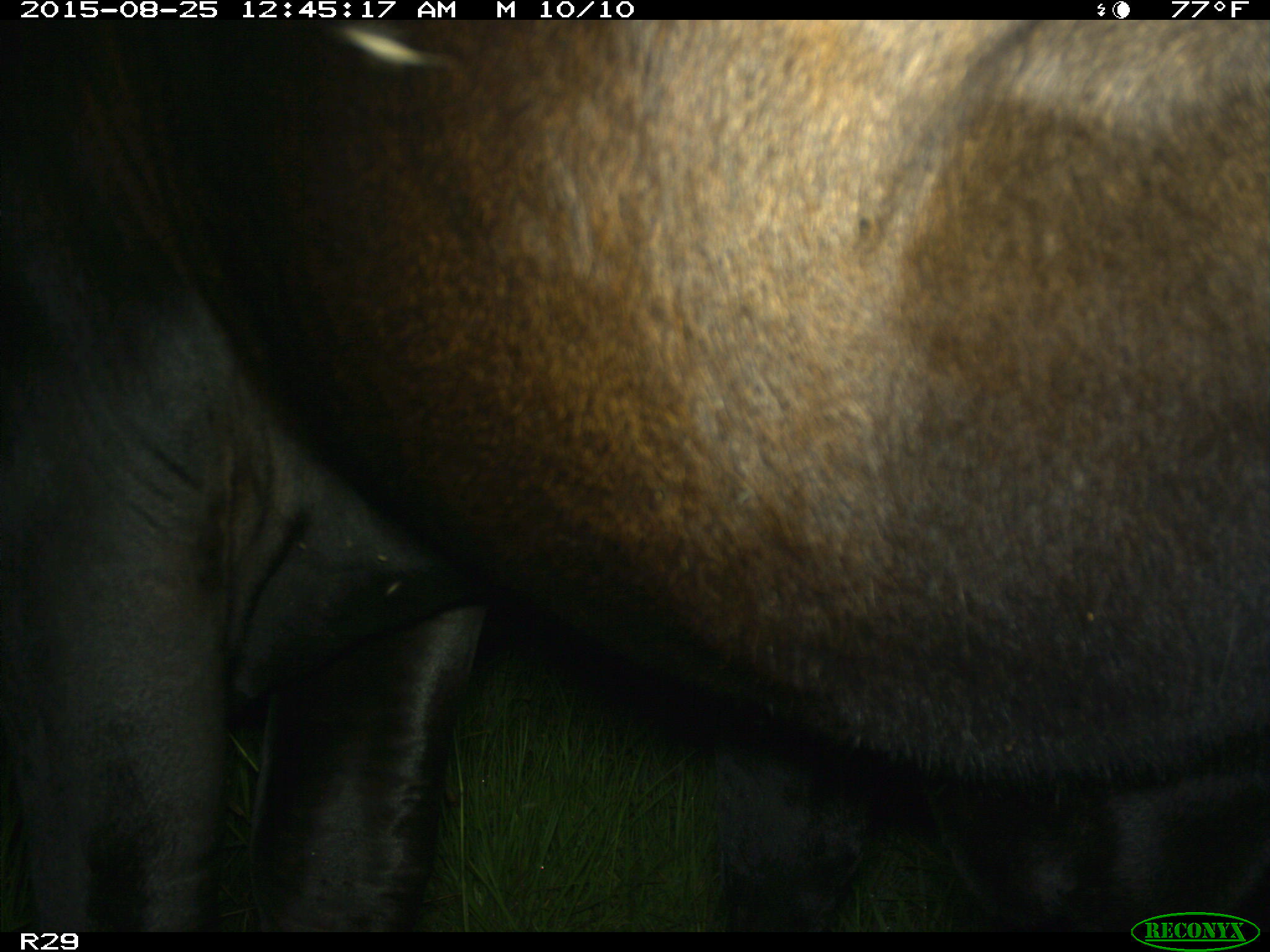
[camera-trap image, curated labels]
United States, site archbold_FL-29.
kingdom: Animalia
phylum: Chordata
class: Mammalia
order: Artiodactyla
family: Bovidae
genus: Bos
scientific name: Bos taurus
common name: domestic cow